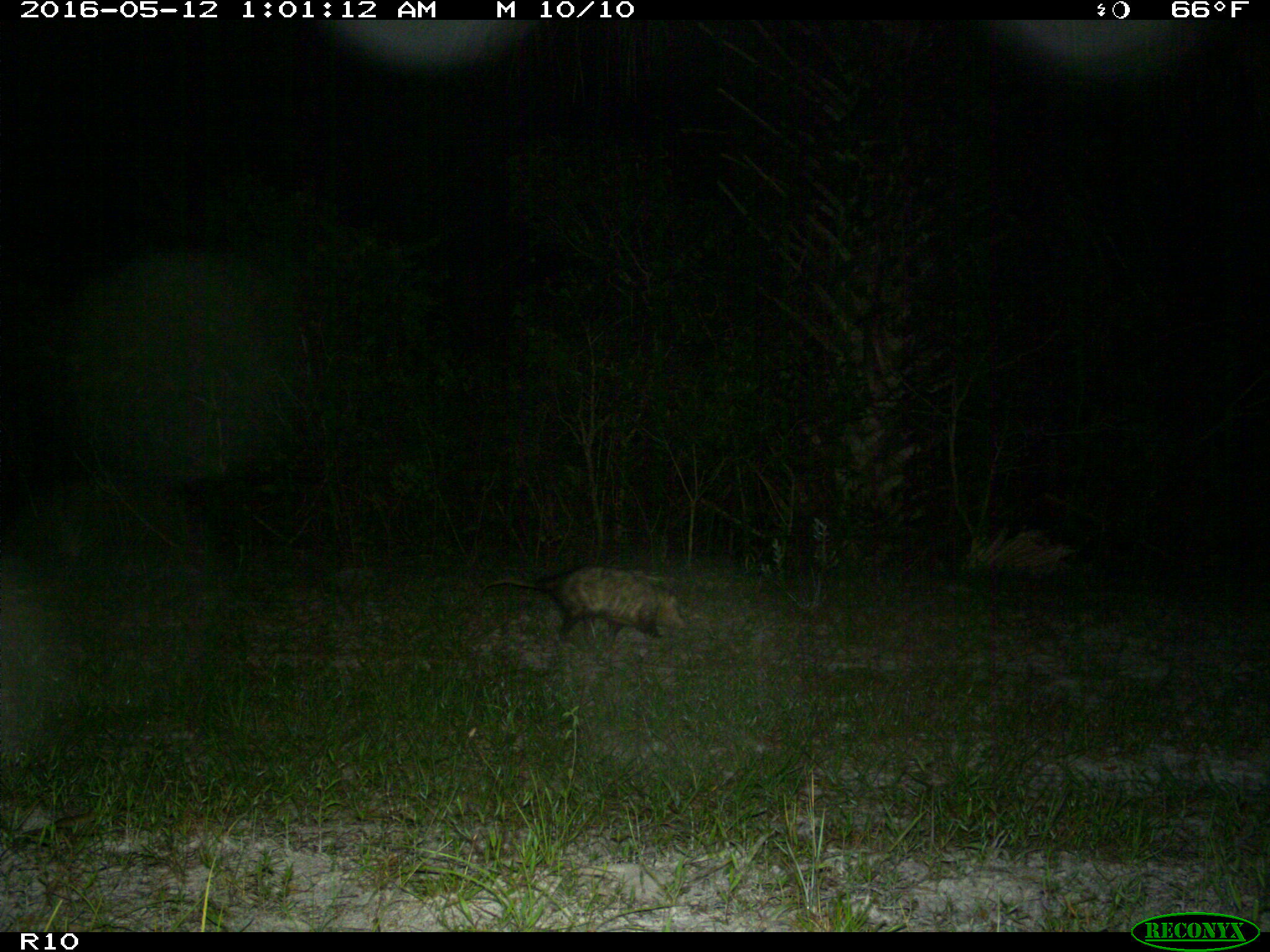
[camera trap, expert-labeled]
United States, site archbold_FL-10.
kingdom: Animalia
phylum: Chordata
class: Mammalia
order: Didelphimorphia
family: Didelphidae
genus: Didelphis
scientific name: Didelphis virginiana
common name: virginia opossum